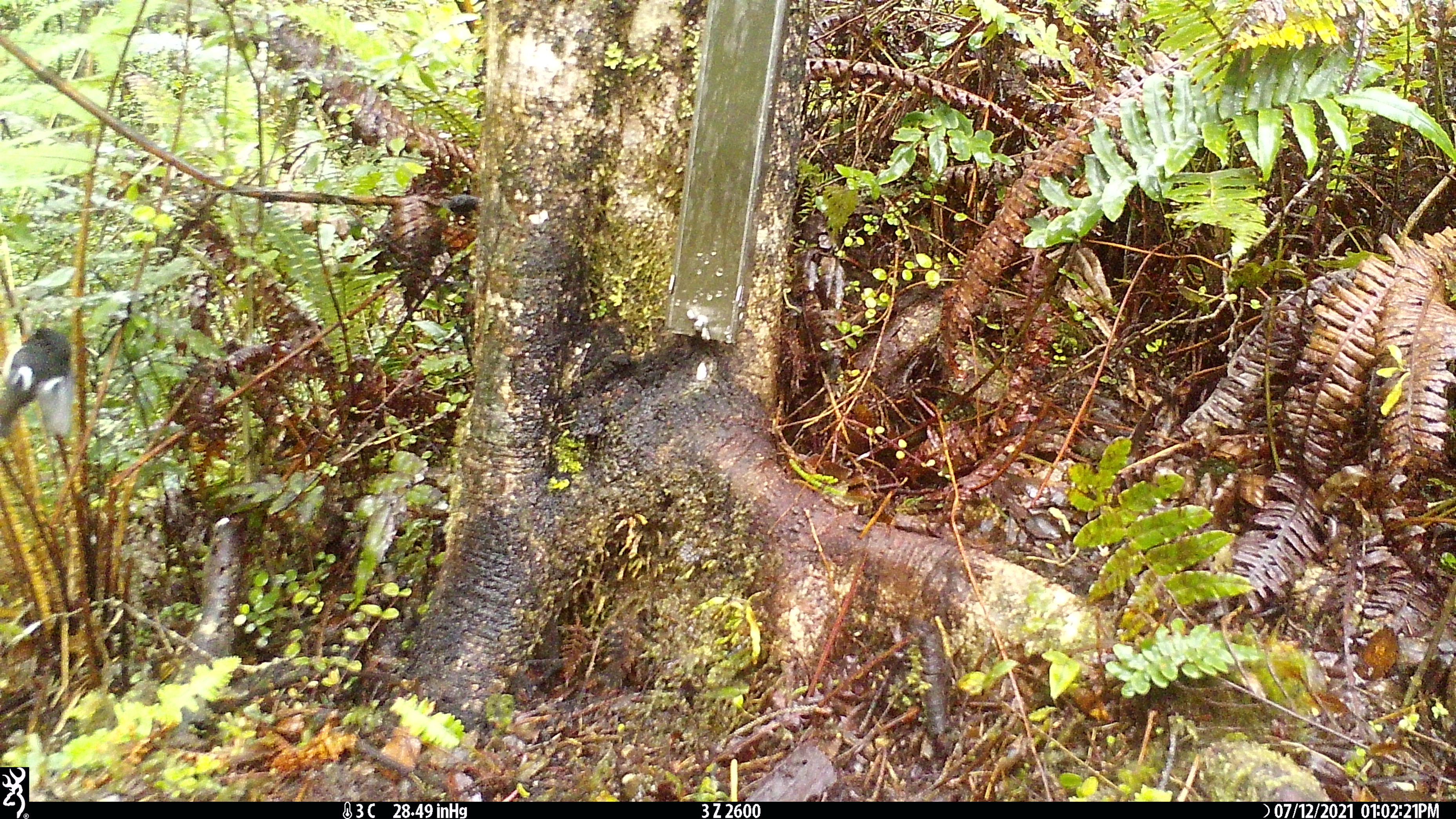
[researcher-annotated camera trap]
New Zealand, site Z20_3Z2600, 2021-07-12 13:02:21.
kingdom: Animalia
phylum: Chordata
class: Aves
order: Passeriformes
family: Petroicidae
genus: Petroica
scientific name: Petroica macrocephala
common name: tomtit